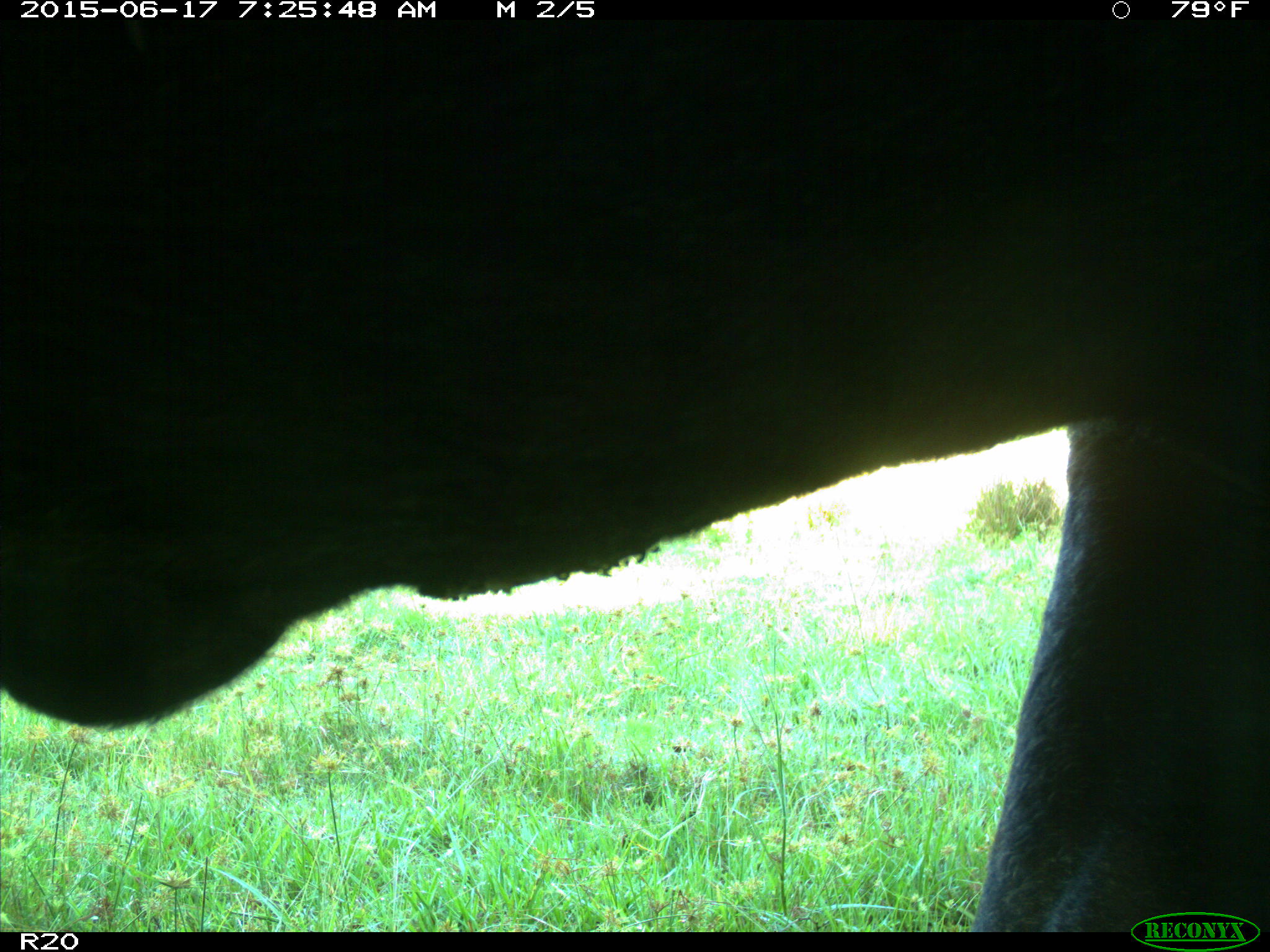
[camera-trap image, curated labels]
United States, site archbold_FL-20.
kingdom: Animalia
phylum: Chordata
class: Mammalia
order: Artiodactyla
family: Bovidae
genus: Bos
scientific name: Bos taurus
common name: domestic cow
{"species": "Bos taurus (domestic cow)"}